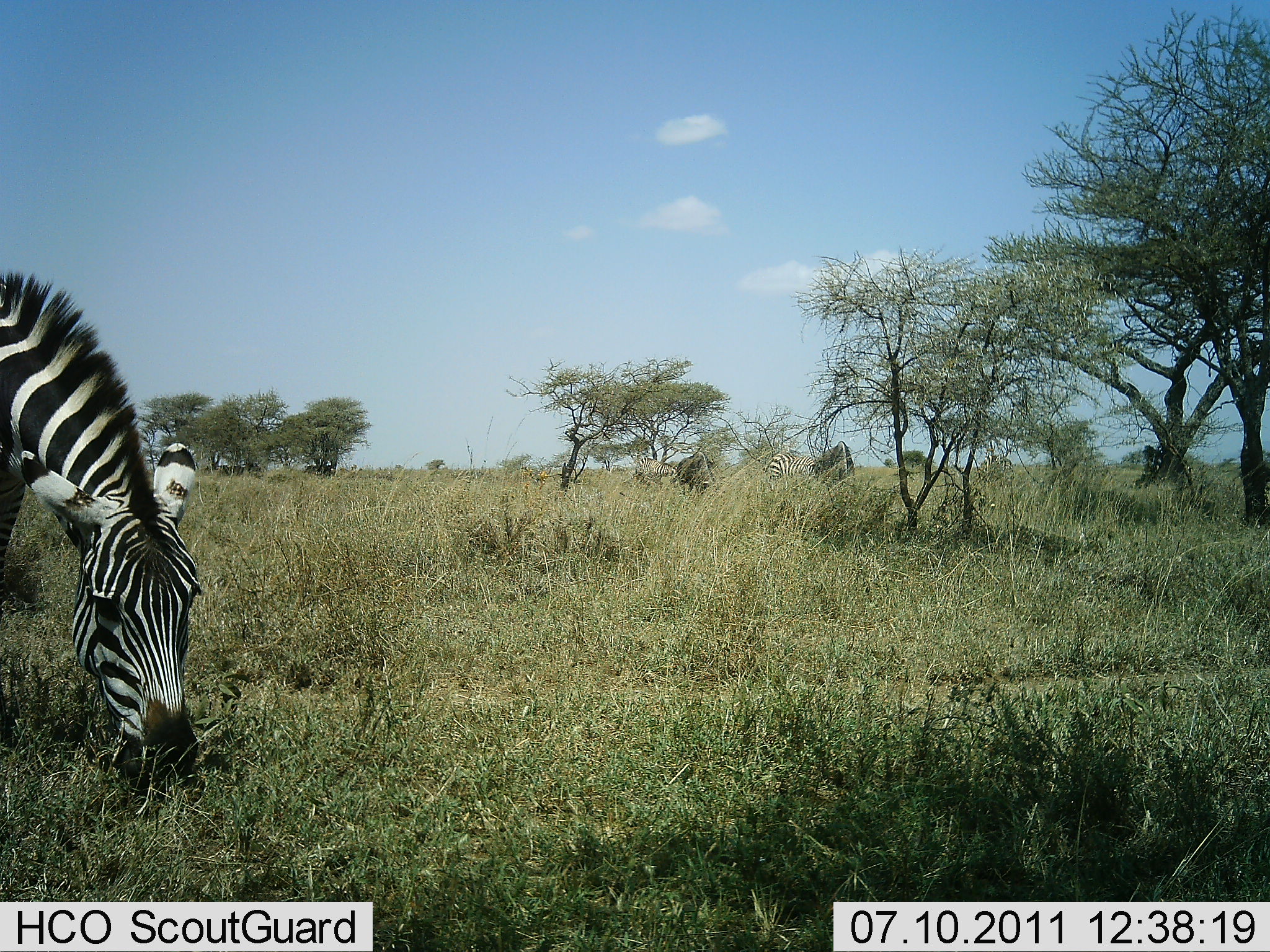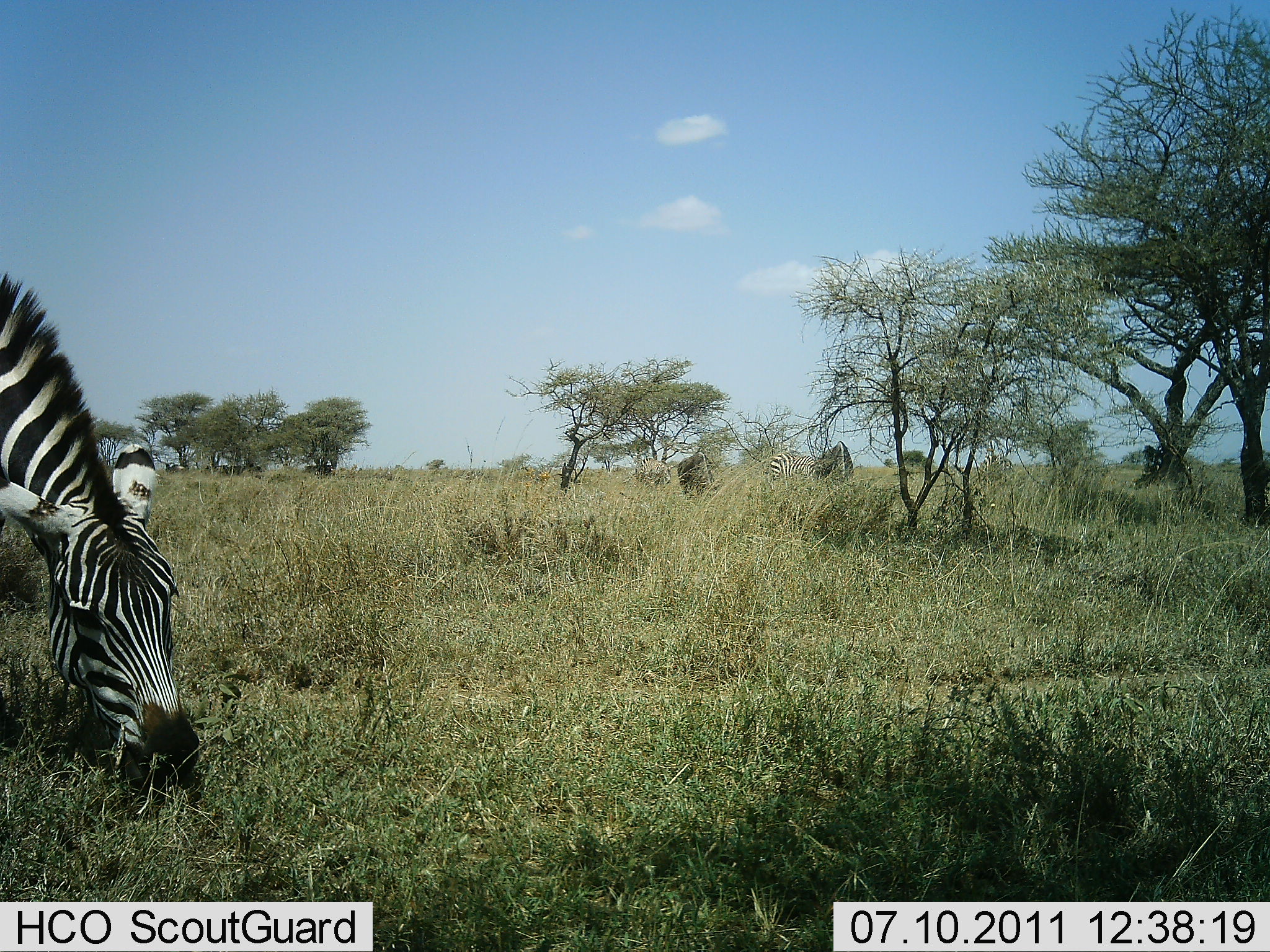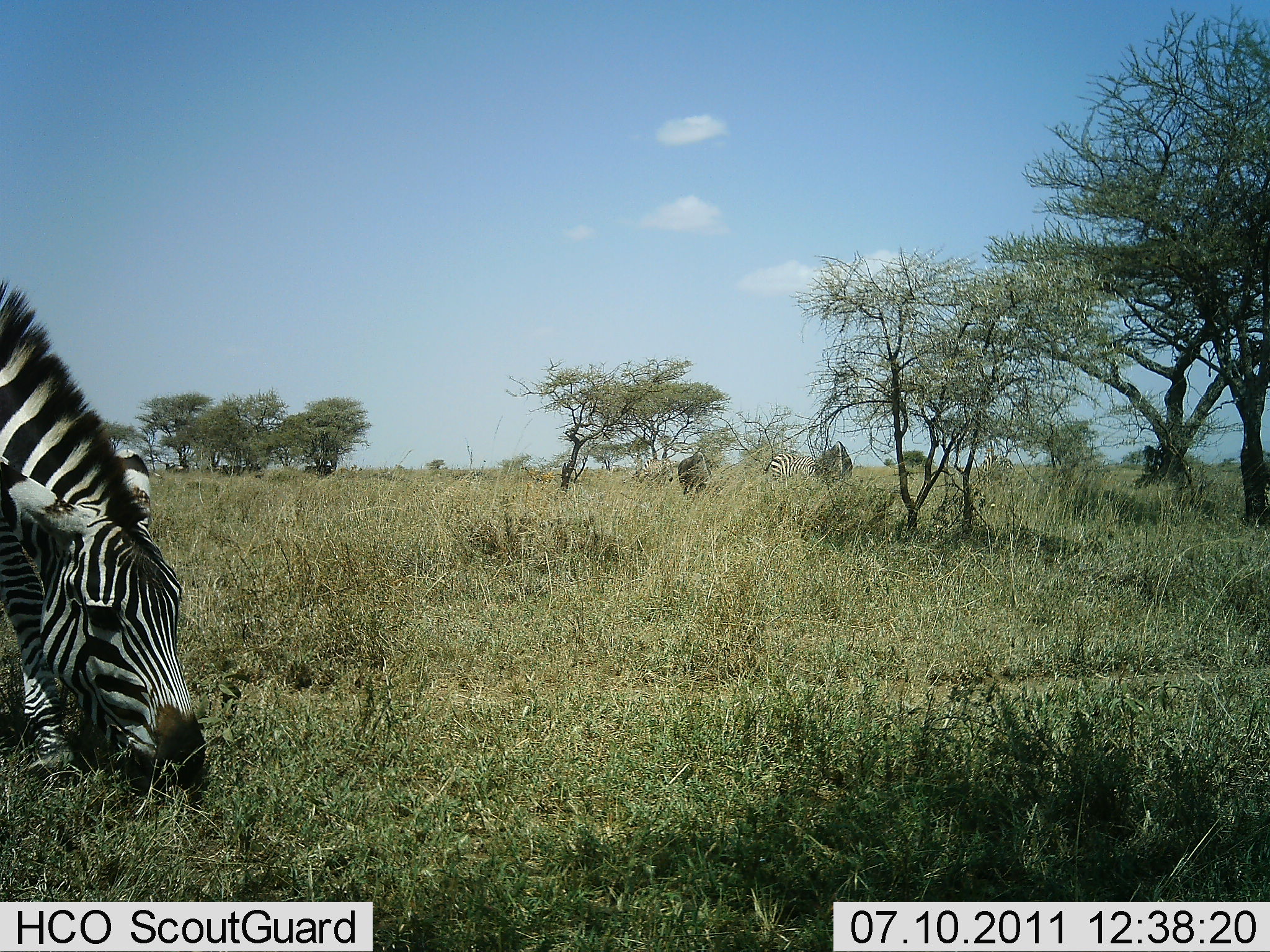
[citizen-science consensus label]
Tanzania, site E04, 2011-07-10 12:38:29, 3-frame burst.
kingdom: Animalia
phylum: Chordata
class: Mammalia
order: Perissodactyla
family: Equidae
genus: Equus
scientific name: Equus quagga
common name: plains zebra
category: zebra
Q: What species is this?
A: Zebra (plains zebra) (Equus quagga).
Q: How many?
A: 2.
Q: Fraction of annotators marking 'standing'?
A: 21%.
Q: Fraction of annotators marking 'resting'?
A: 0%.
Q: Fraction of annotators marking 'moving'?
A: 0%.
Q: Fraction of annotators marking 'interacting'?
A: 0%.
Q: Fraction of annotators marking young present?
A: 0%.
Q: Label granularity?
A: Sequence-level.